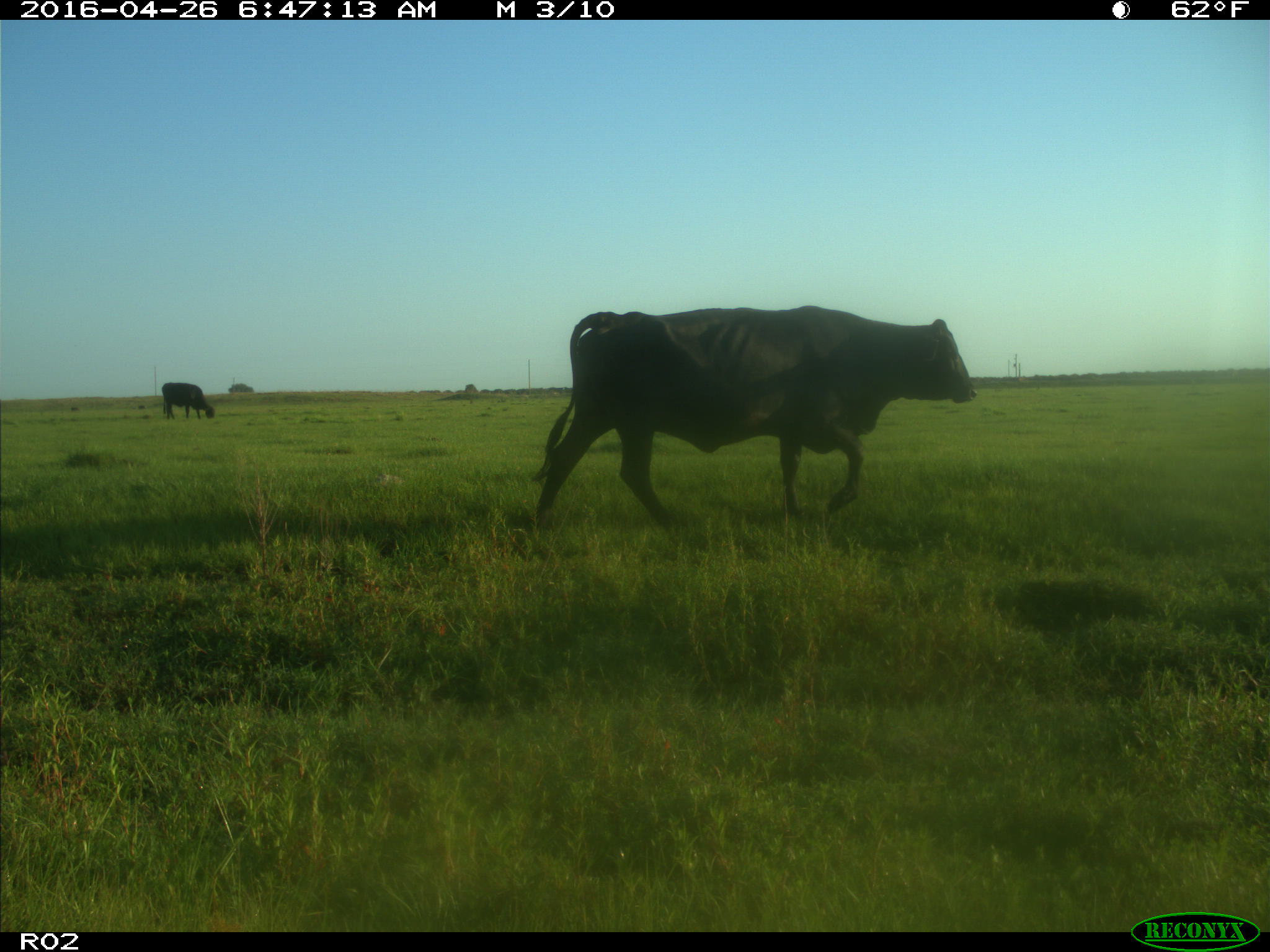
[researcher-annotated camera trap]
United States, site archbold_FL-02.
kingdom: Animalia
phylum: Chordata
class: Mammalia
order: Artiodactyla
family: Bovidae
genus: Bos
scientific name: Bos taurus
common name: domestic cow